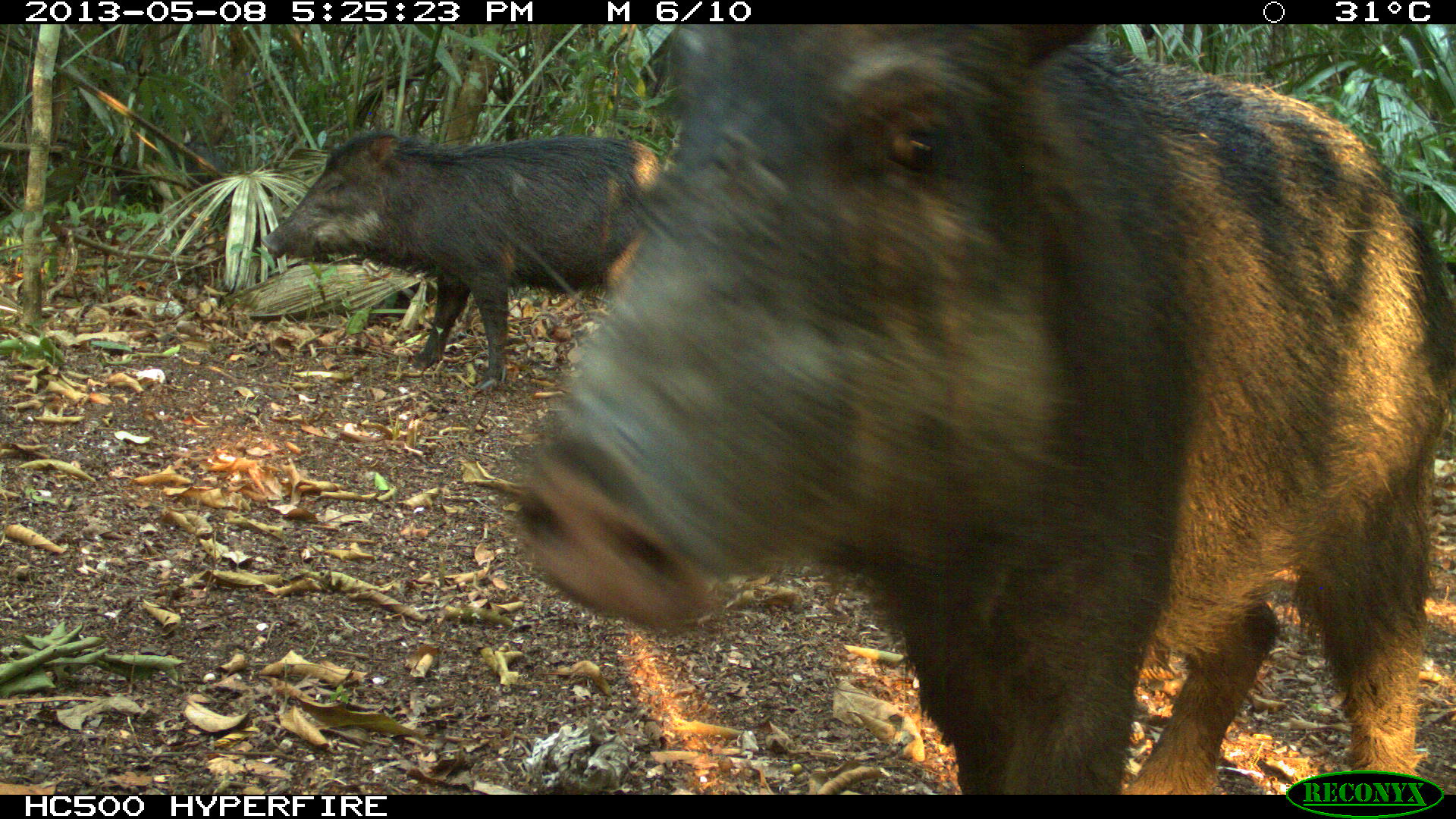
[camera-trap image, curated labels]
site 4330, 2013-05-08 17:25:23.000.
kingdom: Animalia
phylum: Chordata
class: Mammalia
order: Artiodactyla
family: Tayassuidae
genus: Tayassu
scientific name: Tayassu pecari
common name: white-lipped peccary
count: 4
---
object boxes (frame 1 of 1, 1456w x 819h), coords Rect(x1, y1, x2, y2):
tayassu pecari: Rect(496, 24, 1454, 794); Rect(255, 123, 660, 392)